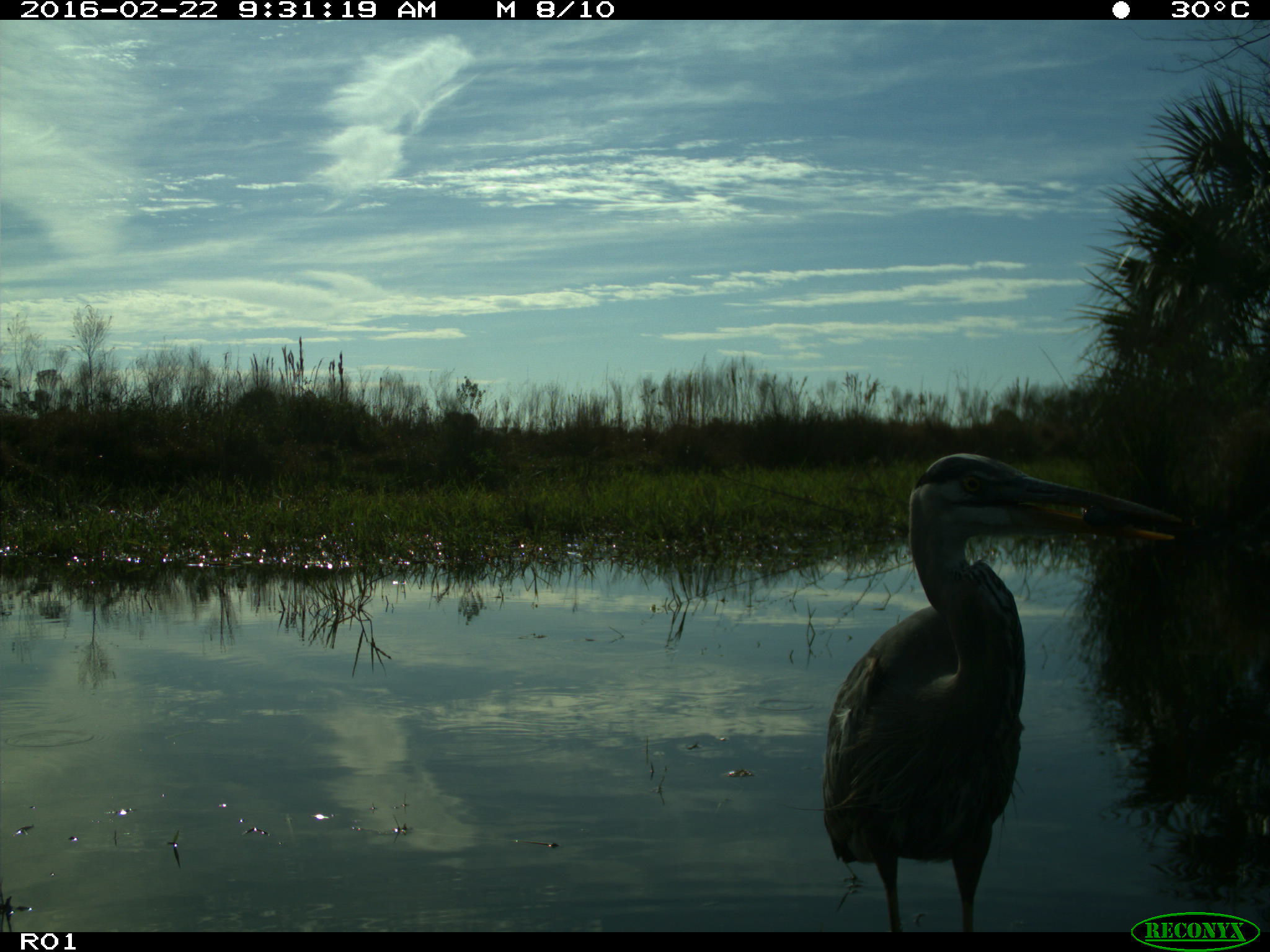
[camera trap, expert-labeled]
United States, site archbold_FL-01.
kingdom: Animalia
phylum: Chordata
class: Aves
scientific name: Aves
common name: birds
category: unidentified bird